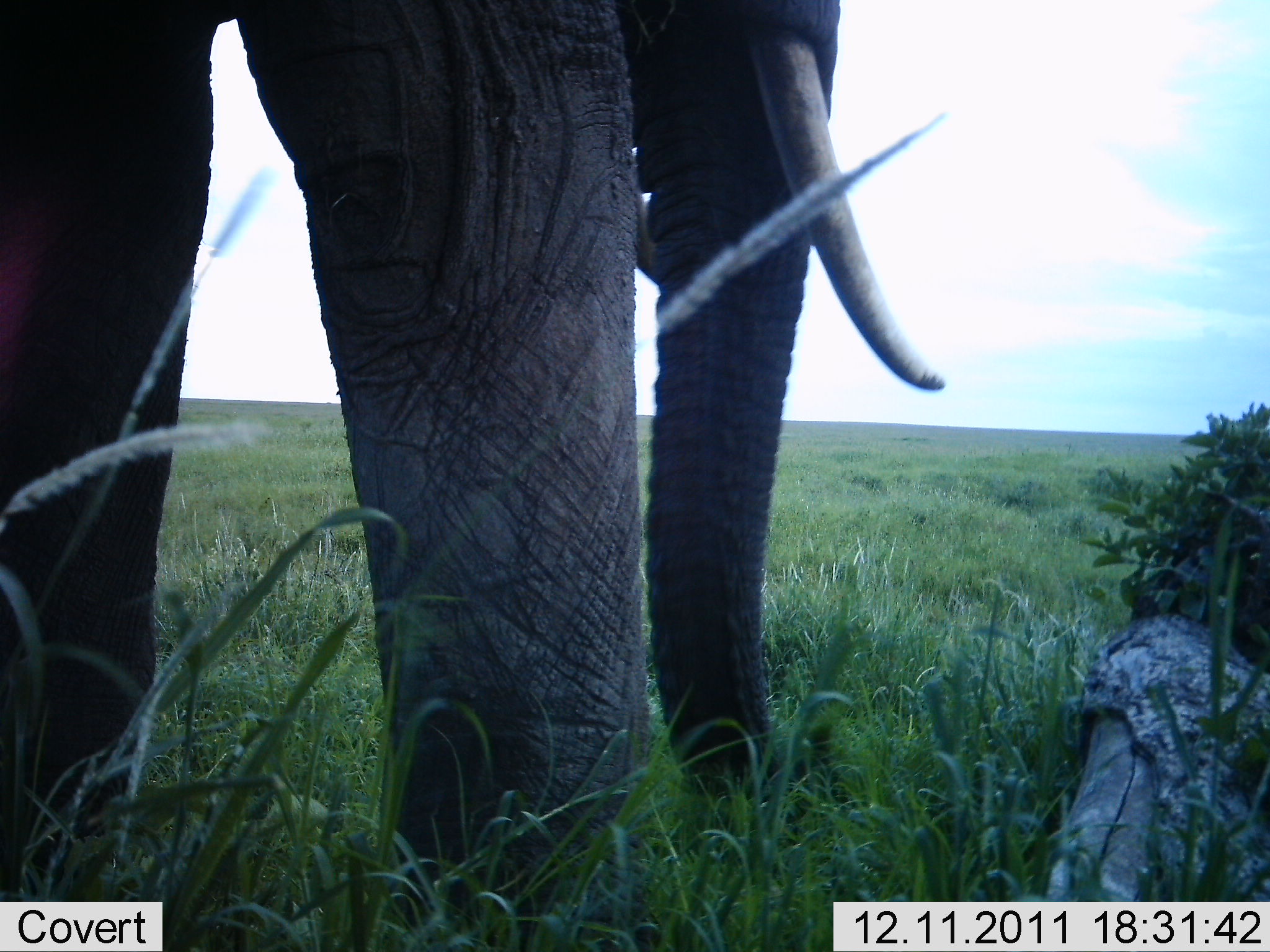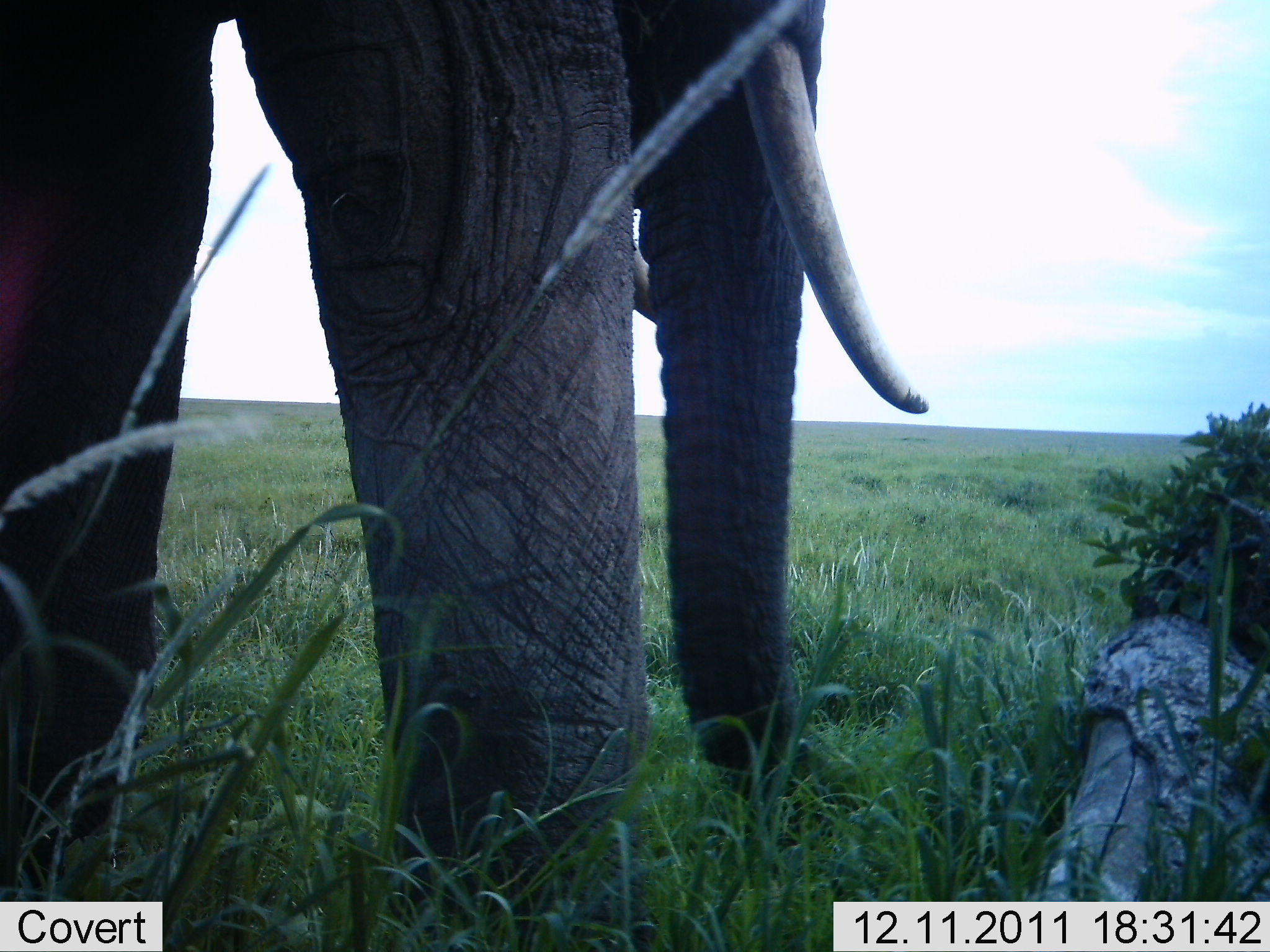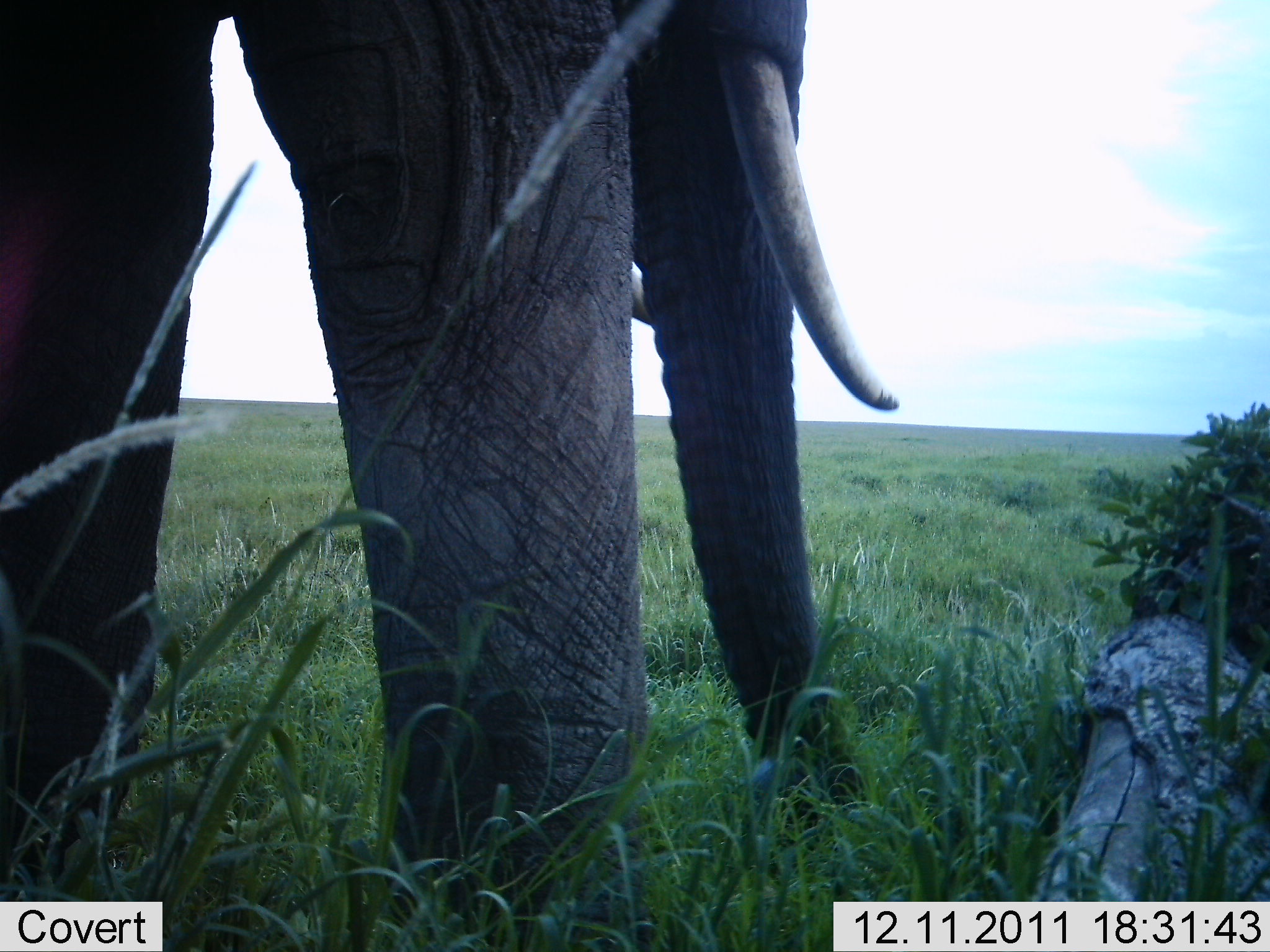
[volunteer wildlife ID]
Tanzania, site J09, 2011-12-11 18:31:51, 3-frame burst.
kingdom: Animalia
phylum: Chordata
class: Mammalia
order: Proboscidea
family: Elephantidae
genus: Loxodonta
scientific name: Loxodonta africana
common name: african bush elephant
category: elephant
Elephant (african bush elephant) (Loxodonta africana), count 1. Behavior (volunteer vote fractions): standing 50%, resting 0%, moving 0%, interacting 0%. Young present (vote fraction): 0%. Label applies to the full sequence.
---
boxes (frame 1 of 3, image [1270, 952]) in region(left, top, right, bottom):
animal: region(1, 1, 942, 952)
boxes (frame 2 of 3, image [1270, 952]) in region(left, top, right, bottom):
animal: region(1, 1, 924, 952)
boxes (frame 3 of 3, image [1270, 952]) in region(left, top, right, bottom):
animal: region(1, 1, 900, 952)